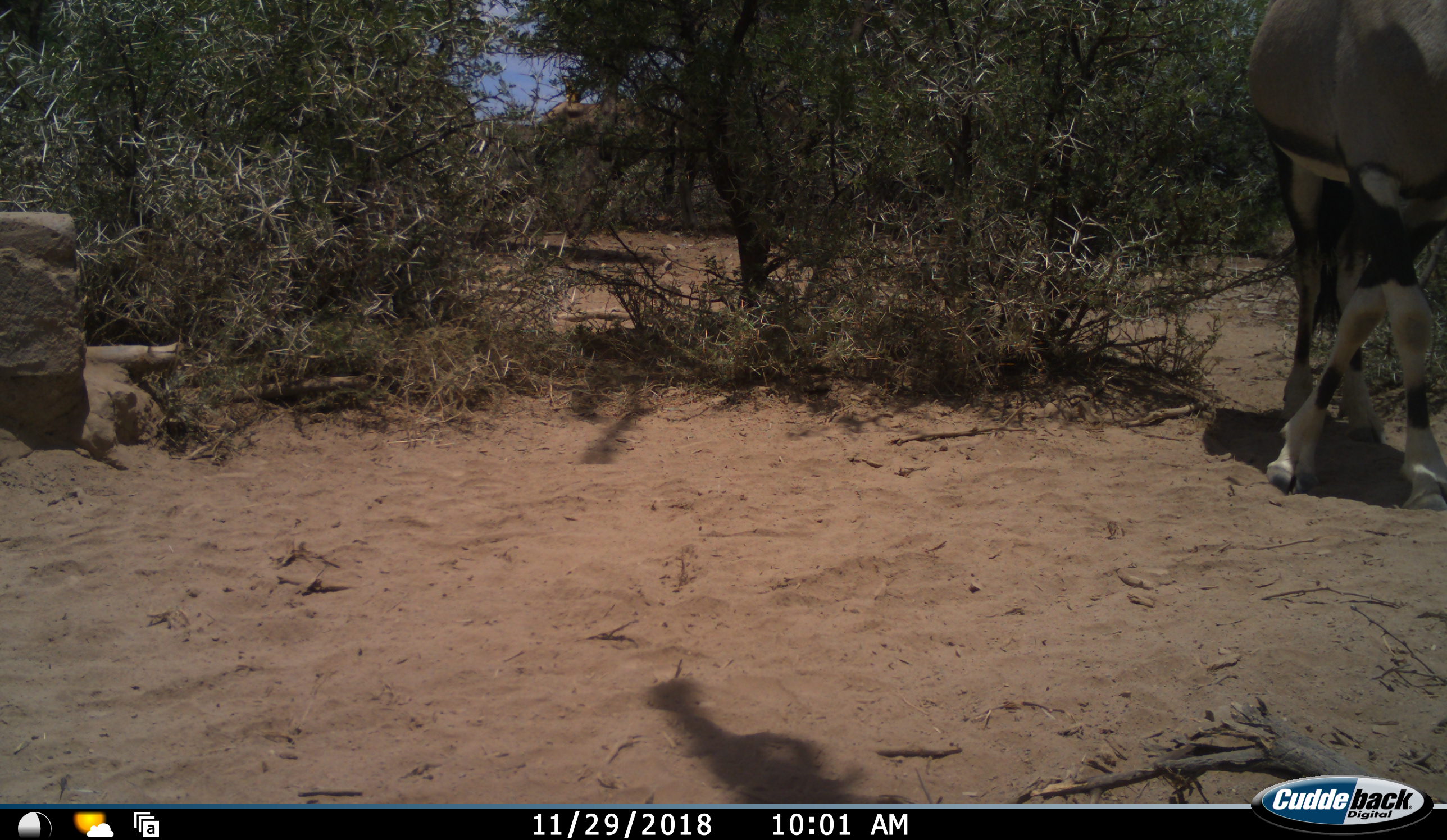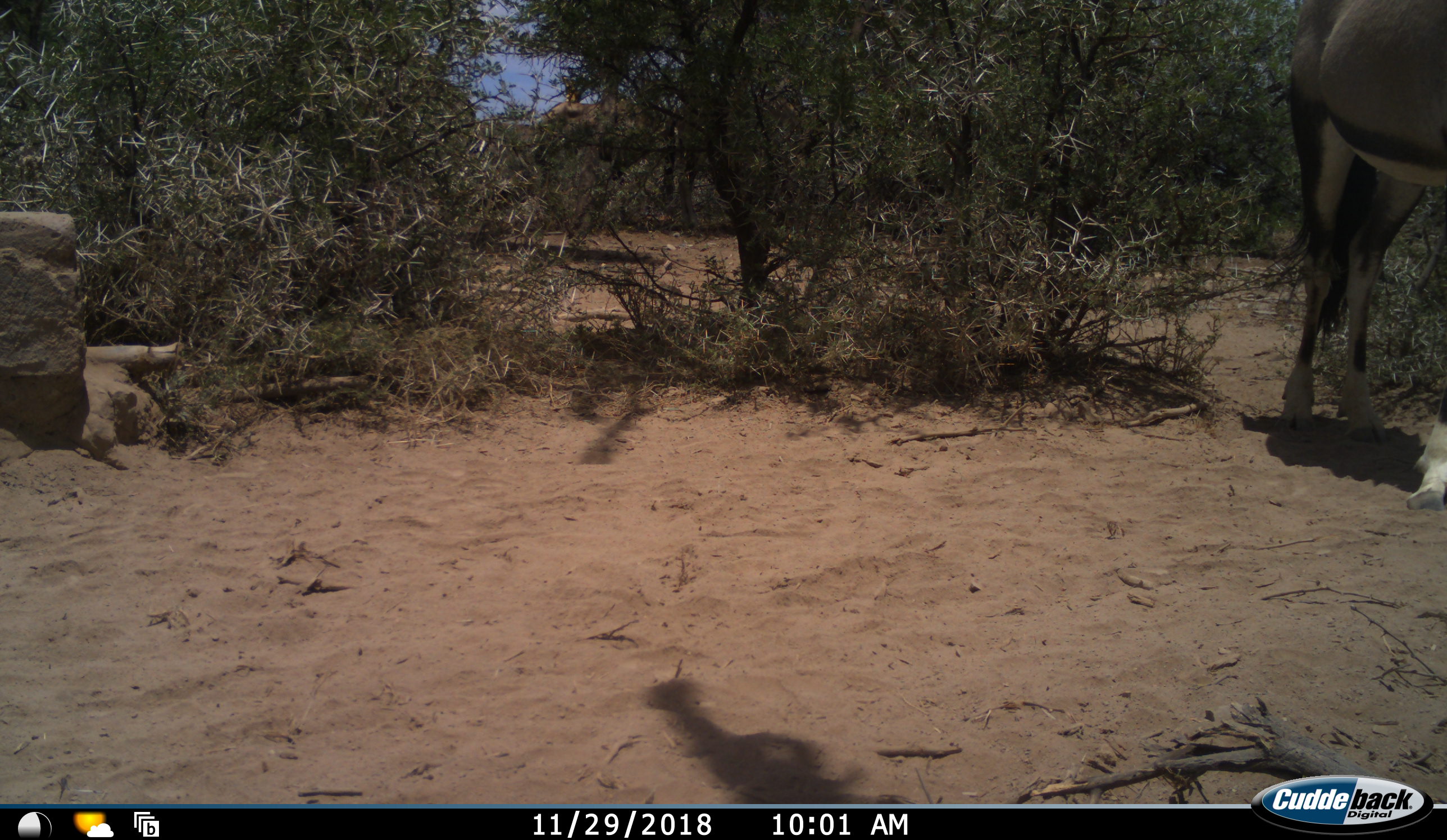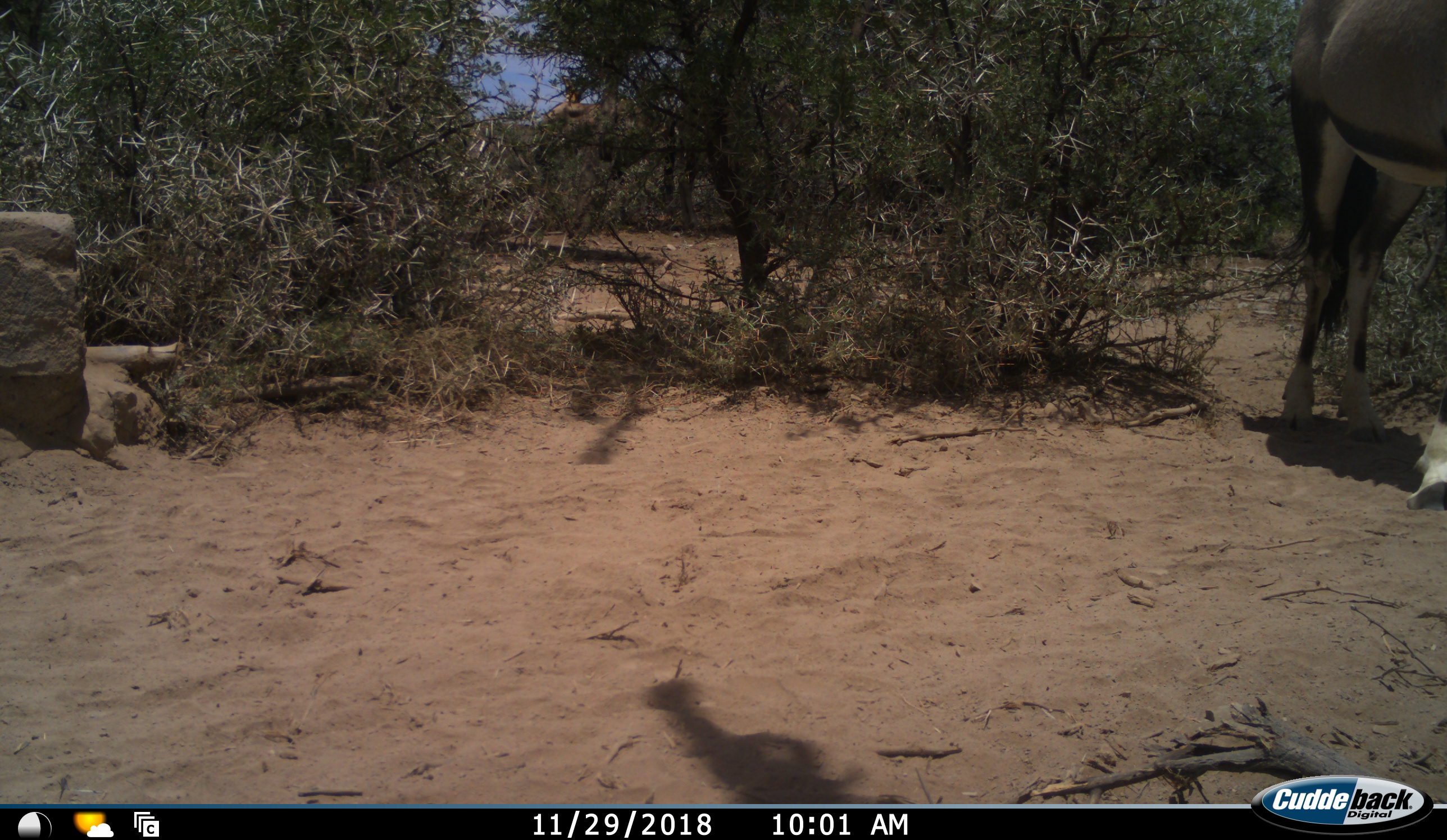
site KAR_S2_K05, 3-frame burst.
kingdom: Animalia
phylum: Chordata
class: Mammalia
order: Artiodactyla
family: Bovidae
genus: Oryx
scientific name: Oryx gazella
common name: gemsbok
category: oryx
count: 1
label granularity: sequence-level